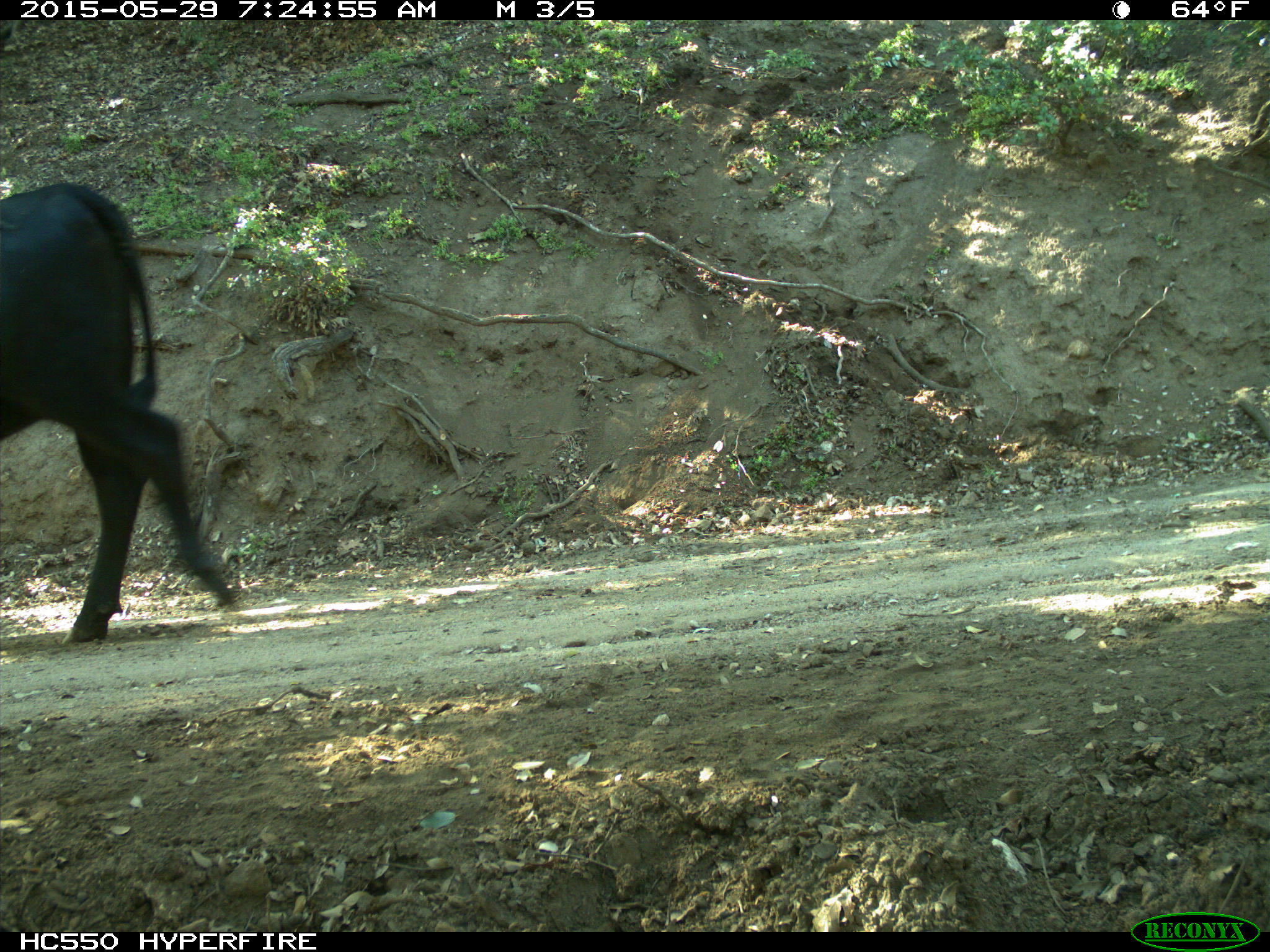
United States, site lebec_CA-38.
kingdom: Animalia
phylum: Chordata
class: Mammalia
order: Artiodactyla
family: Bovidae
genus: Bos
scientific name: Bos taurus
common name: domestic cow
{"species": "Bos taurus (domestic cow)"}